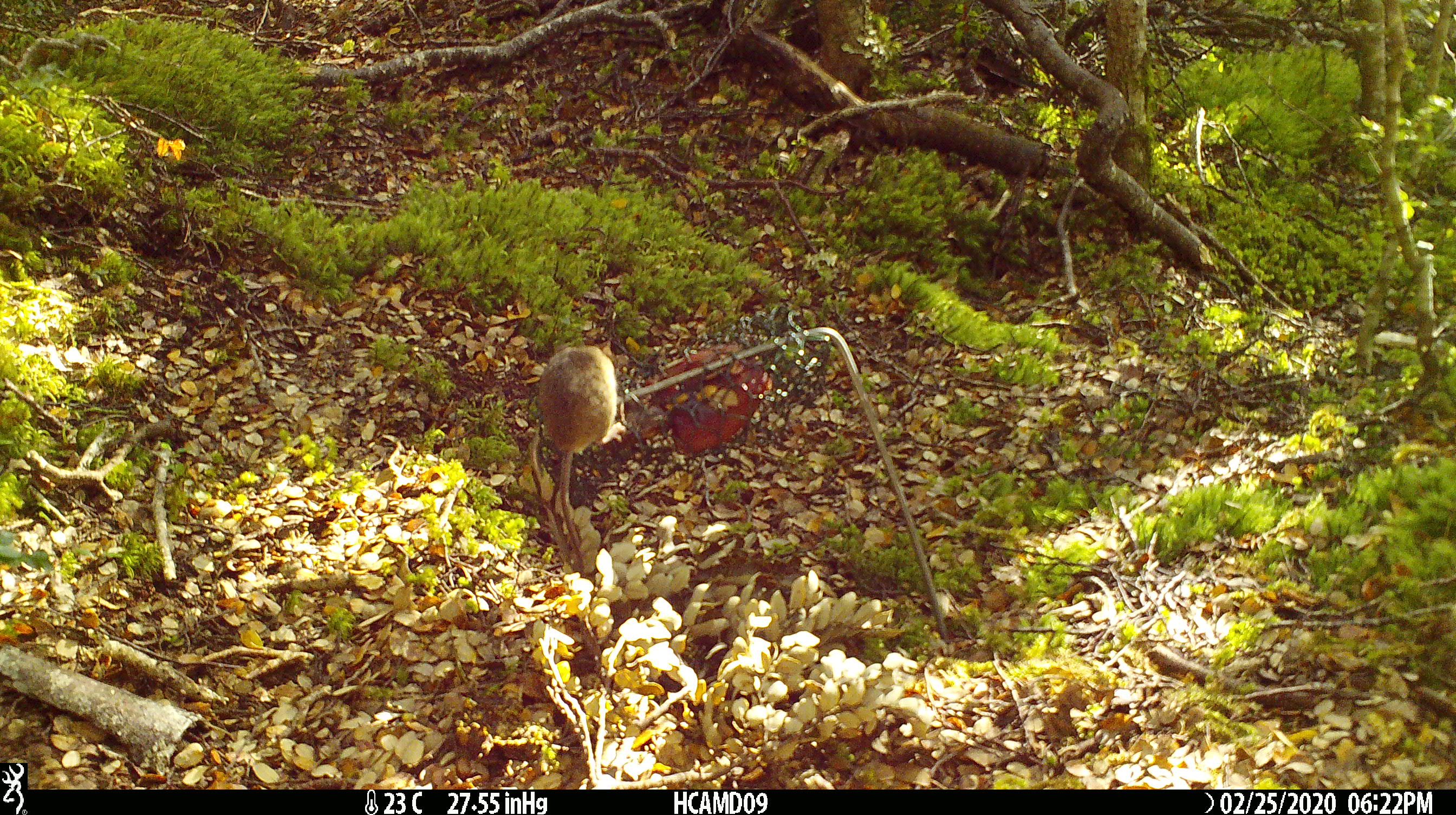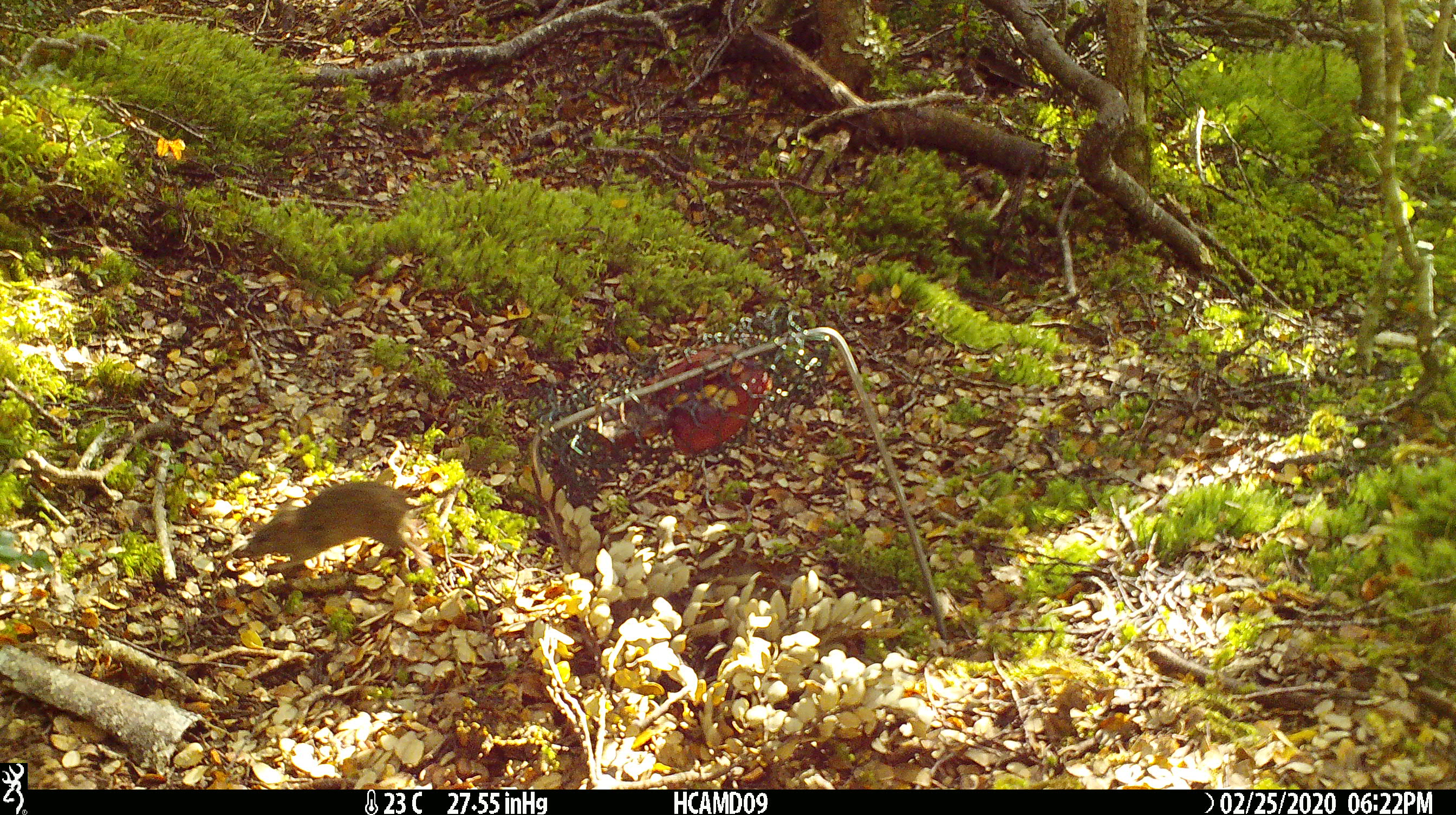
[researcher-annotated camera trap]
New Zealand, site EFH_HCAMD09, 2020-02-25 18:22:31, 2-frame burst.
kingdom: Animalia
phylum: Chordata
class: Mammalia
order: Rodentia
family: Muridae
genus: Mus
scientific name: Mus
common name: mouse